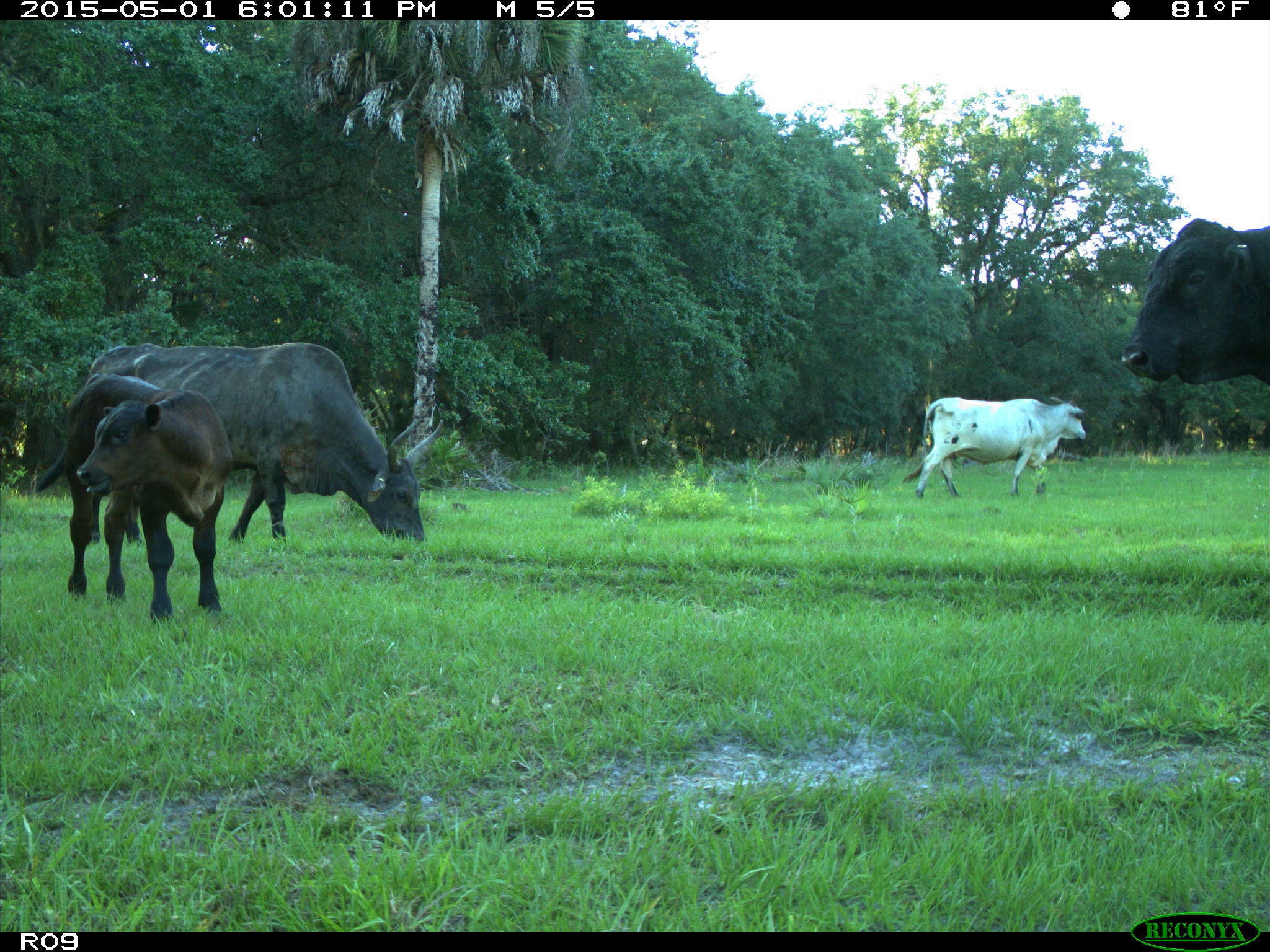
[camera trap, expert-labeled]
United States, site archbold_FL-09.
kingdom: Animalia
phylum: Chordata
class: Mammalia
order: Artiodactyla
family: Bovidae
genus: Bos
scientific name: Bos taurus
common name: domestic cow